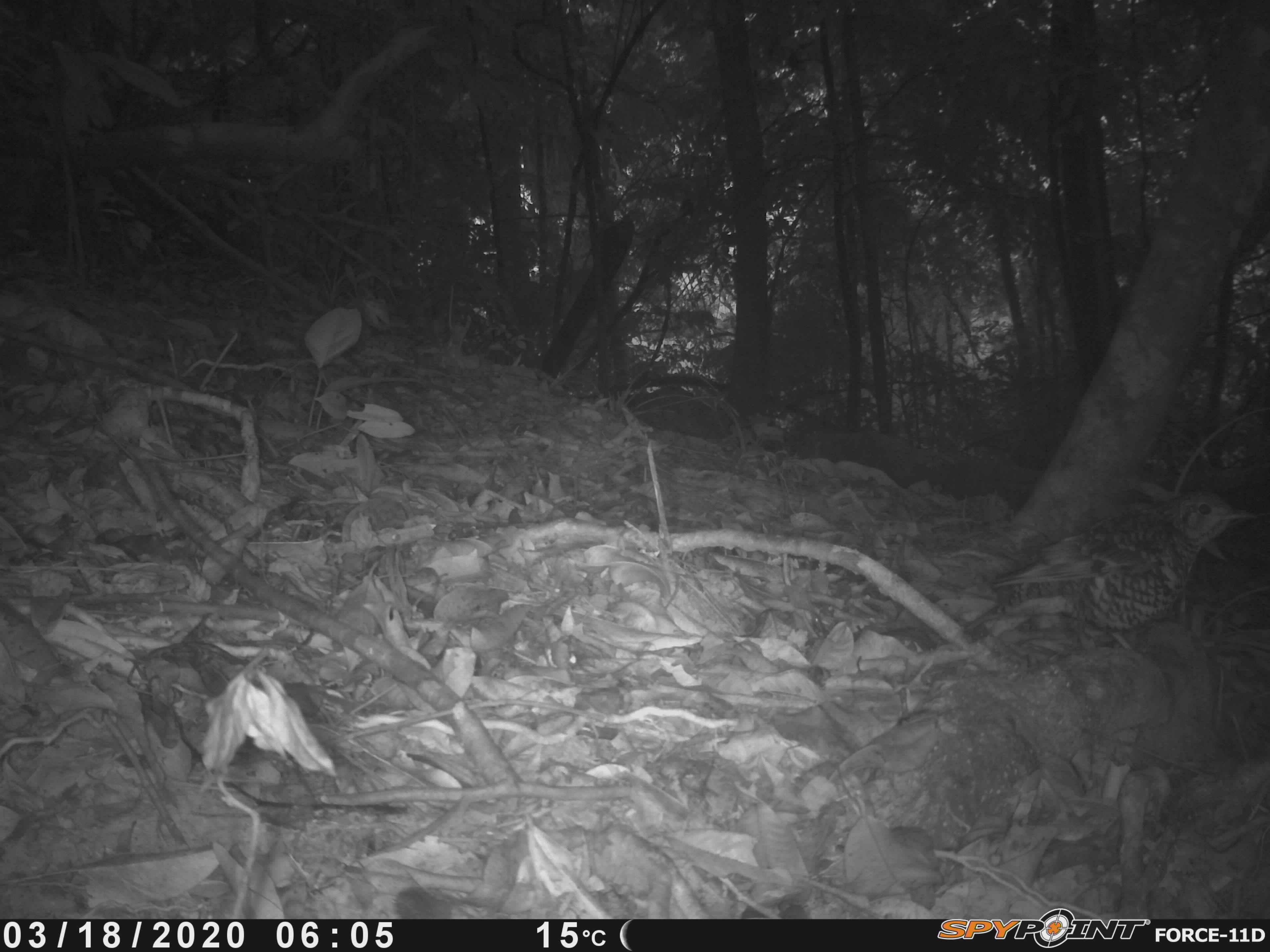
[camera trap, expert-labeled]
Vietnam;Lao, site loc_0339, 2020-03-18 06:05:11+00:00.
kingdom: Animalia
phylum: Chordata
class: Aves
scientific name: Aves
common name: bird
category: unidentified bird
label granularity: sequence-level